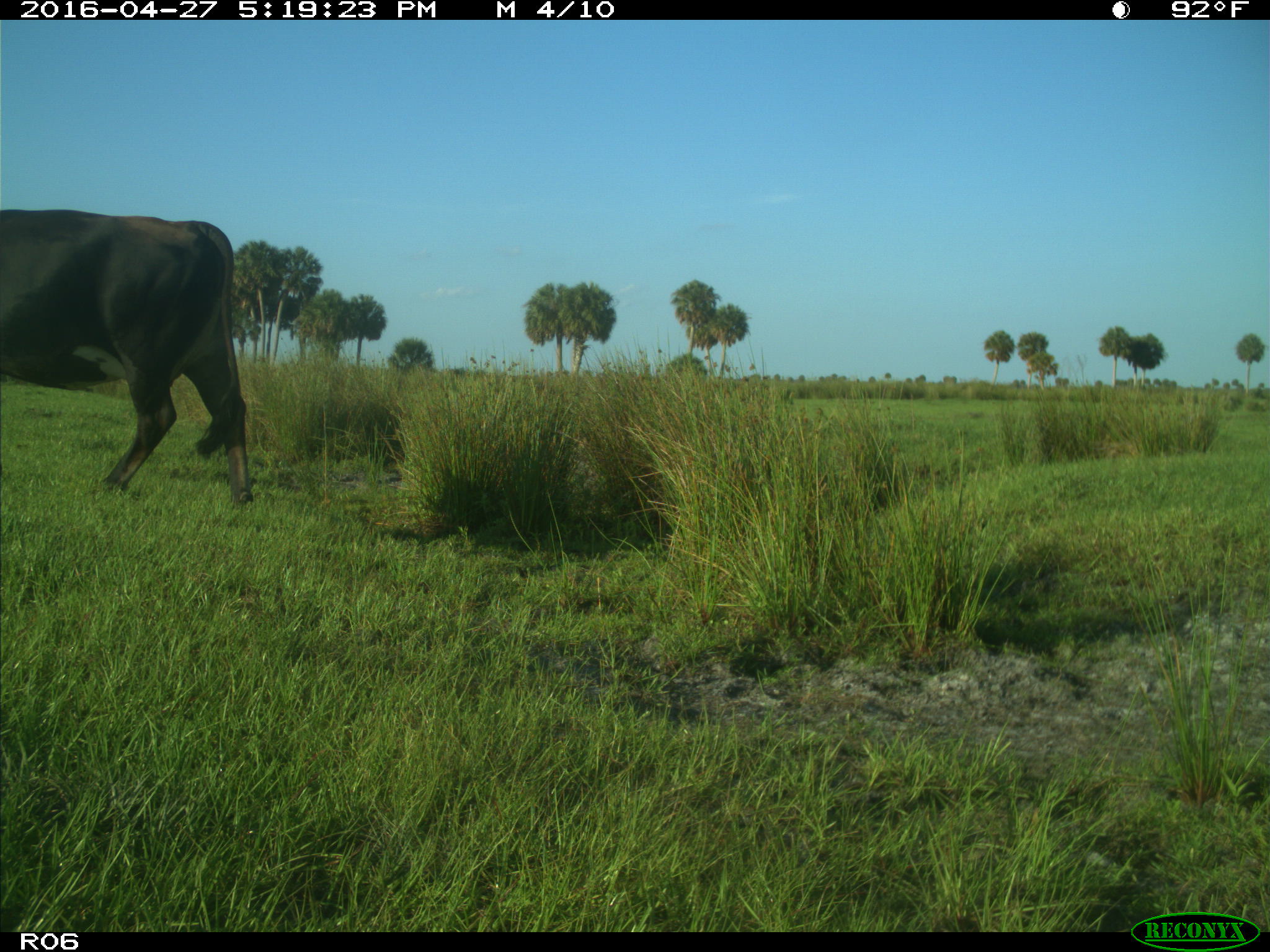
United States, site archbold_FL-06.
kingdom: Animalia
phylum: Chordata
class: Mammalia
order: Artiodactyla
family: Bovidae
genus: Bos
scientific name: Bos taurus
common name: domestic cow